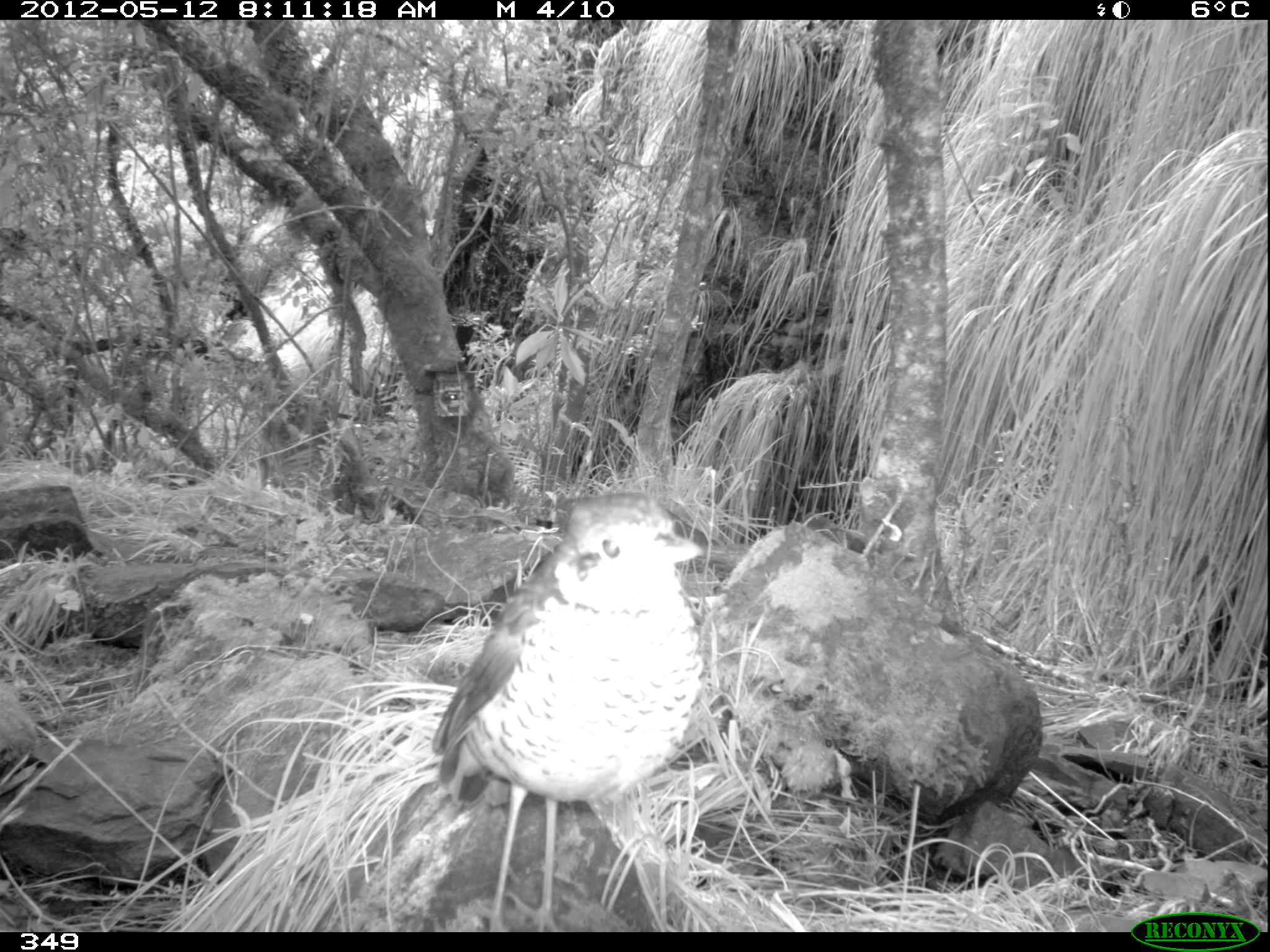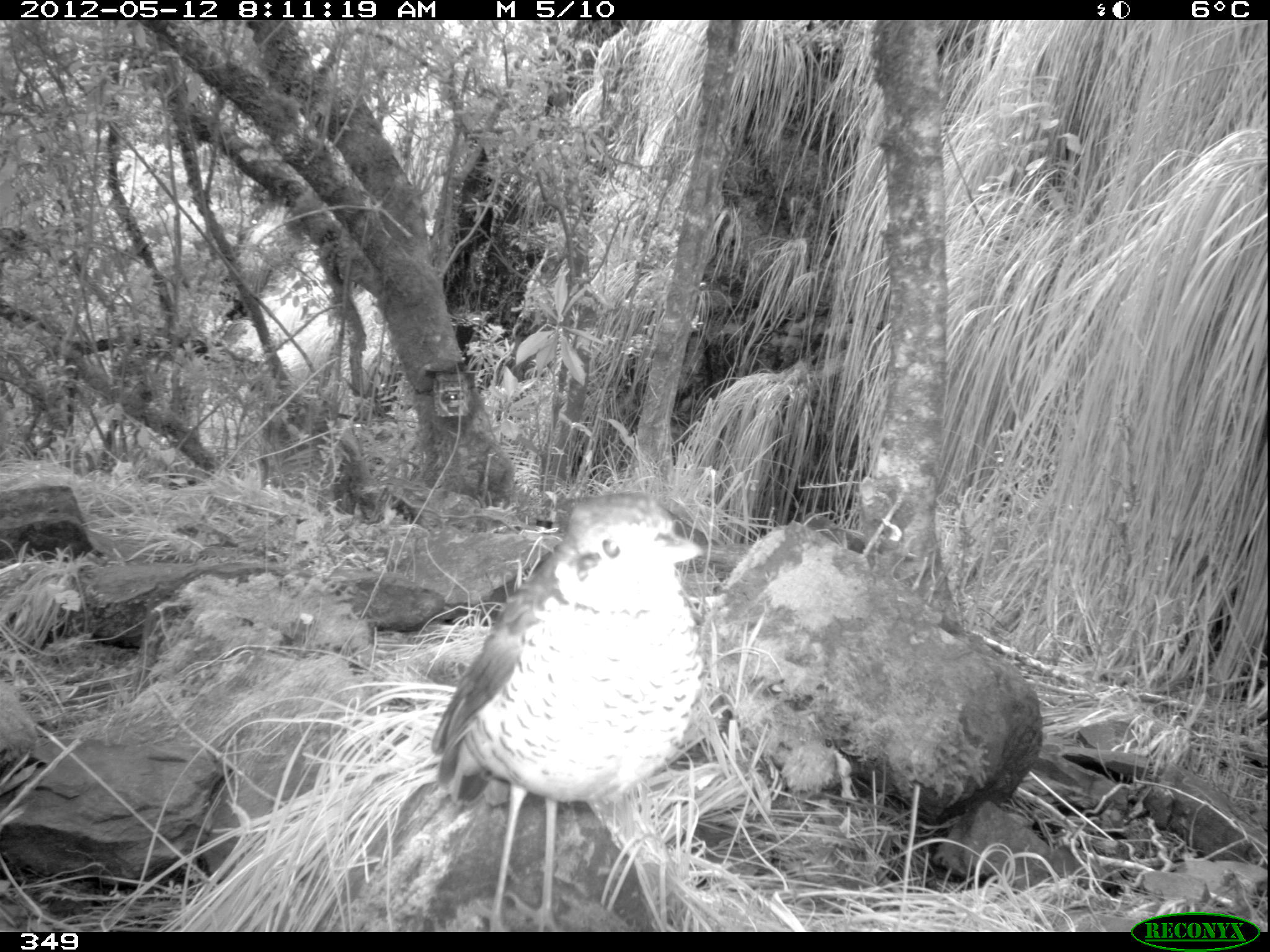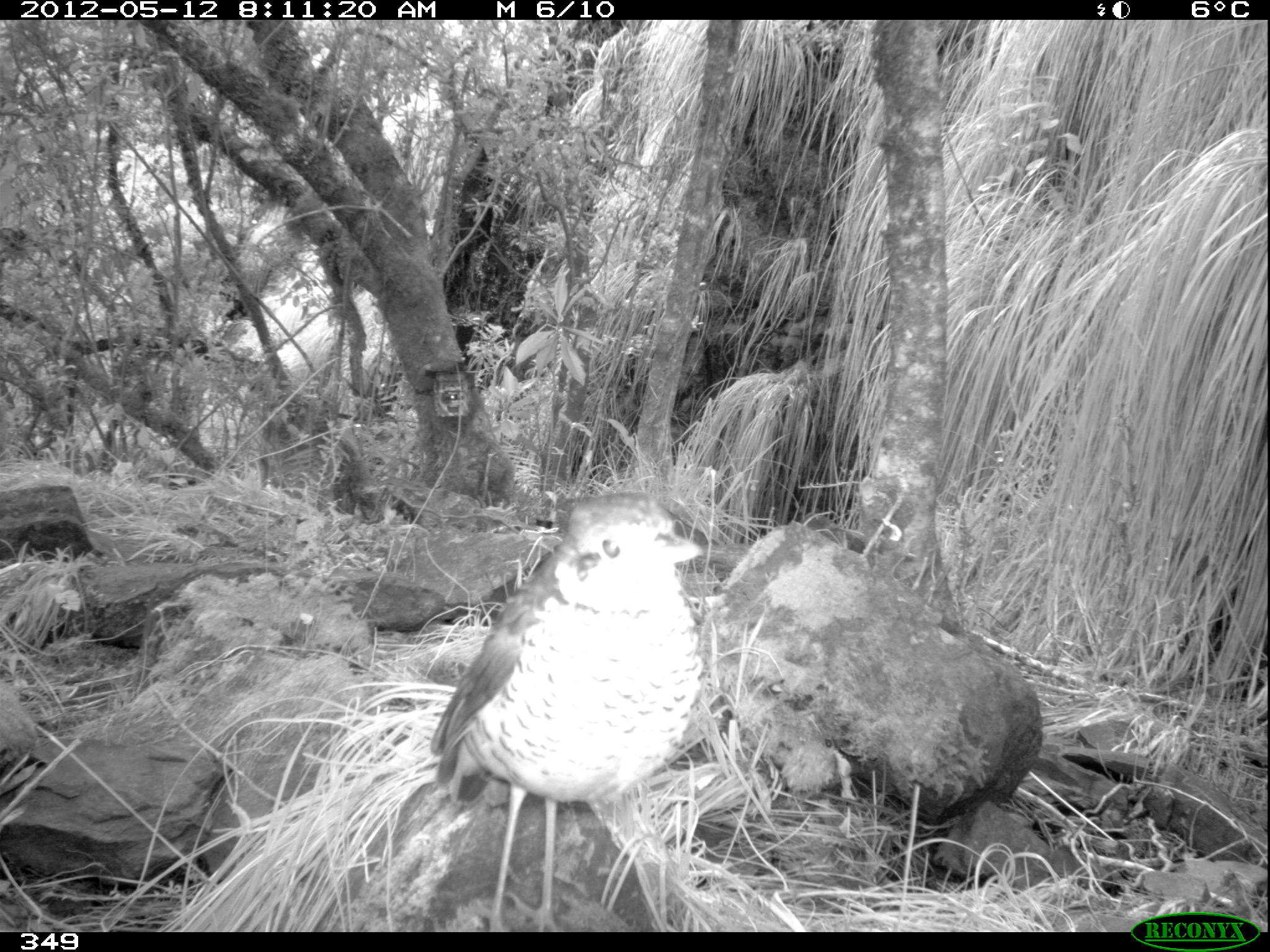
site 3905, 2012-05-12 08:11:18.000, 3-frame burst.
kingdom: Animalia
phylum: Chordata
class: Aves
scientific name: Aves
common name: bird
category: unknown bird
Unknown bird (bird) (Aves).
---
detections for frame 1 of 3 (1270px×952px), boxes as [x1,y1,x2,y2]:
unknown bird: [428,488,704,932]